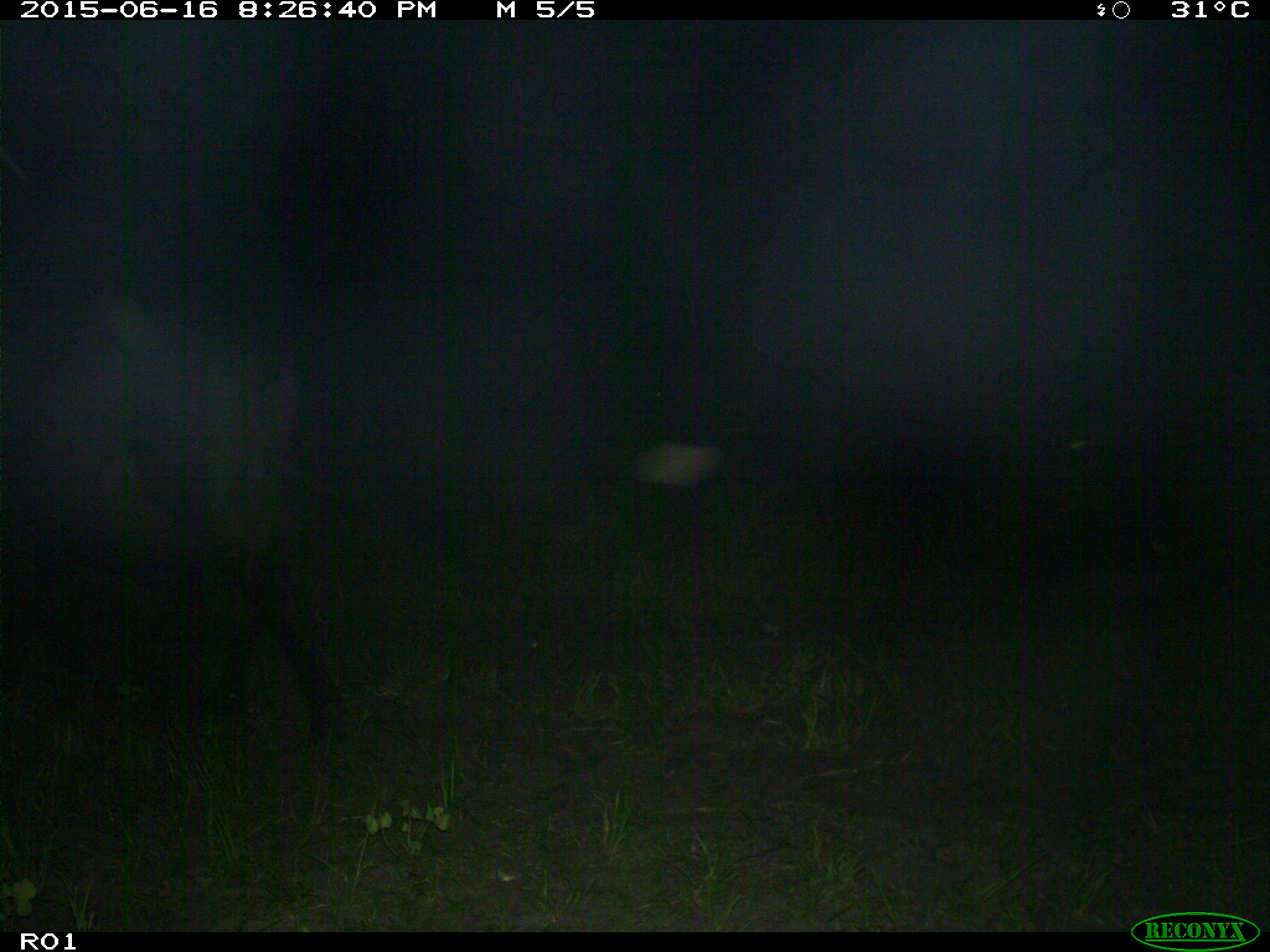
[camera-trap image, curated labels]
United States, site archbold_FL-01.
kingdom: Animalia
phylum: Chordata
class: Mammalia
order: Artiodactyla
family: Bovidae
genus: Bos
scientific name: Bos taurus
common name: domestic cow